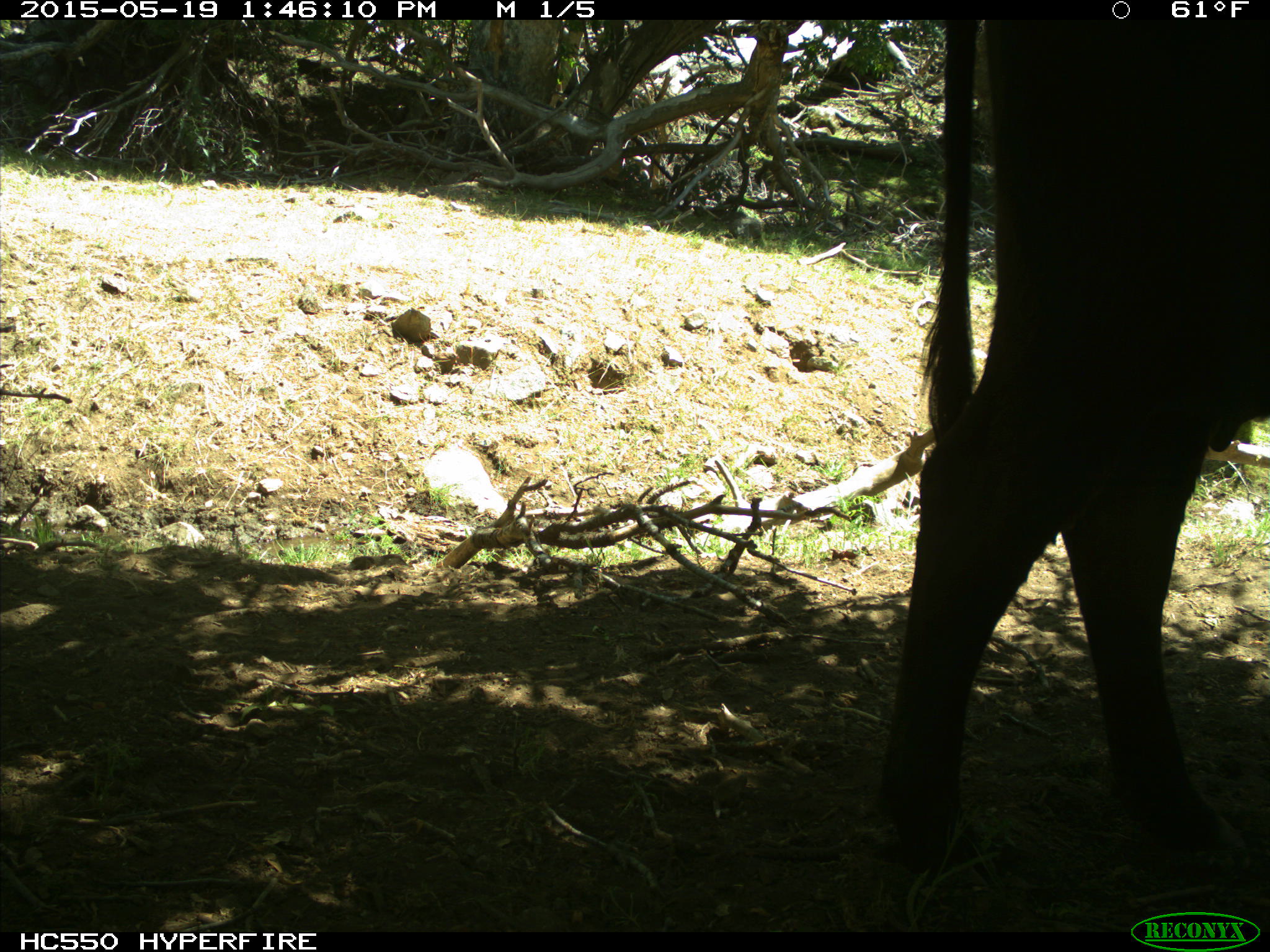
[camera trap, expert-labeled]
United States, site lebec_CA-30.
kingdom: Animalia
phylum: Chordata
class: Mammalia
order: Artiodactyla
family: Bovidae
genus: Bos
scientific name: Bos taurus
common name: domestic cow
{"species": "Bos taurus (domestic cow)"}